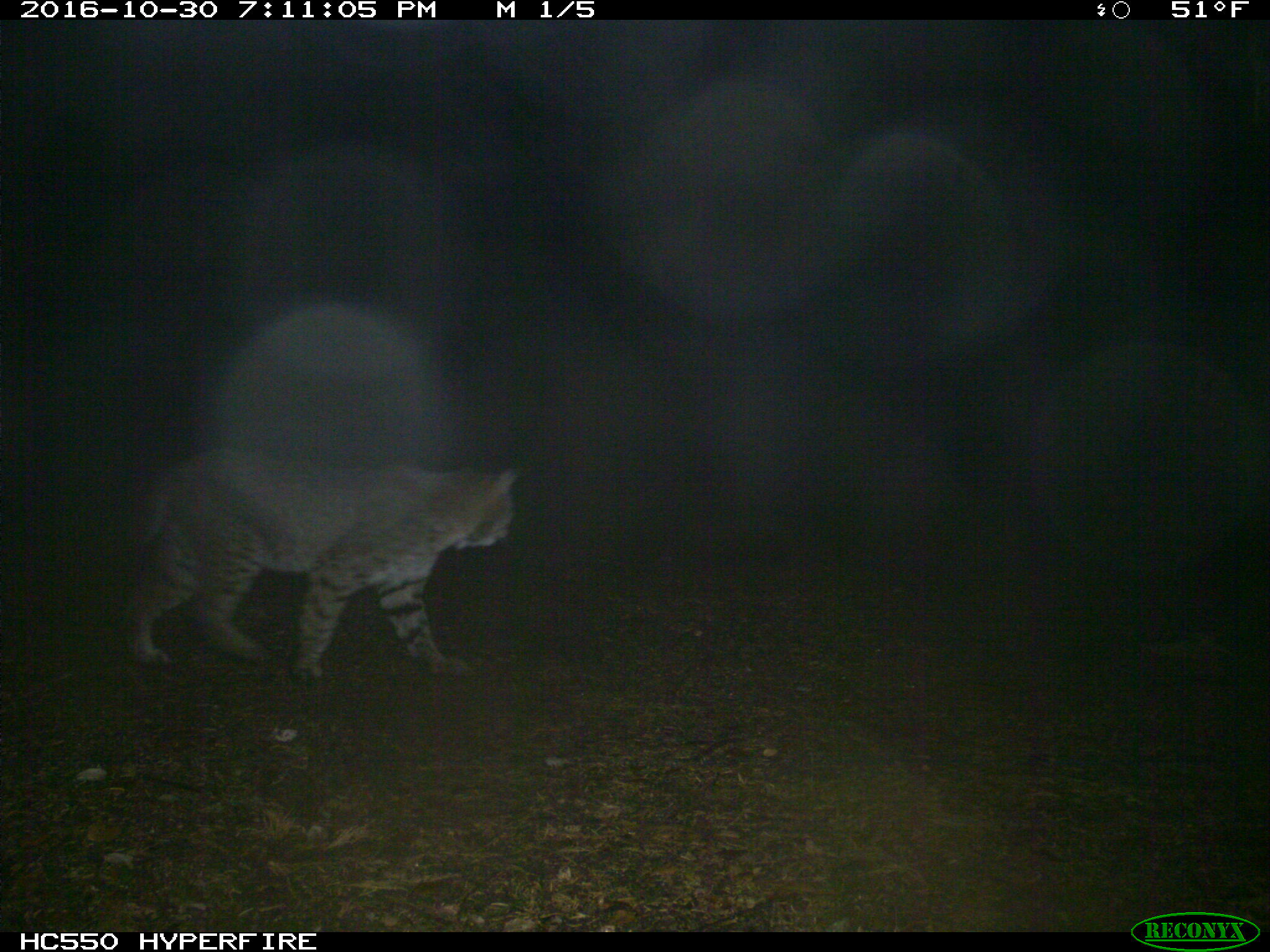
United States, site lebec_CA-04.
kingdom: Animalia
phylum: Chordata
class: Mammalia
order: Carnivora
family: Felidae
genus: Lynx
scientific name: Lynx rufus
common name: bobcat